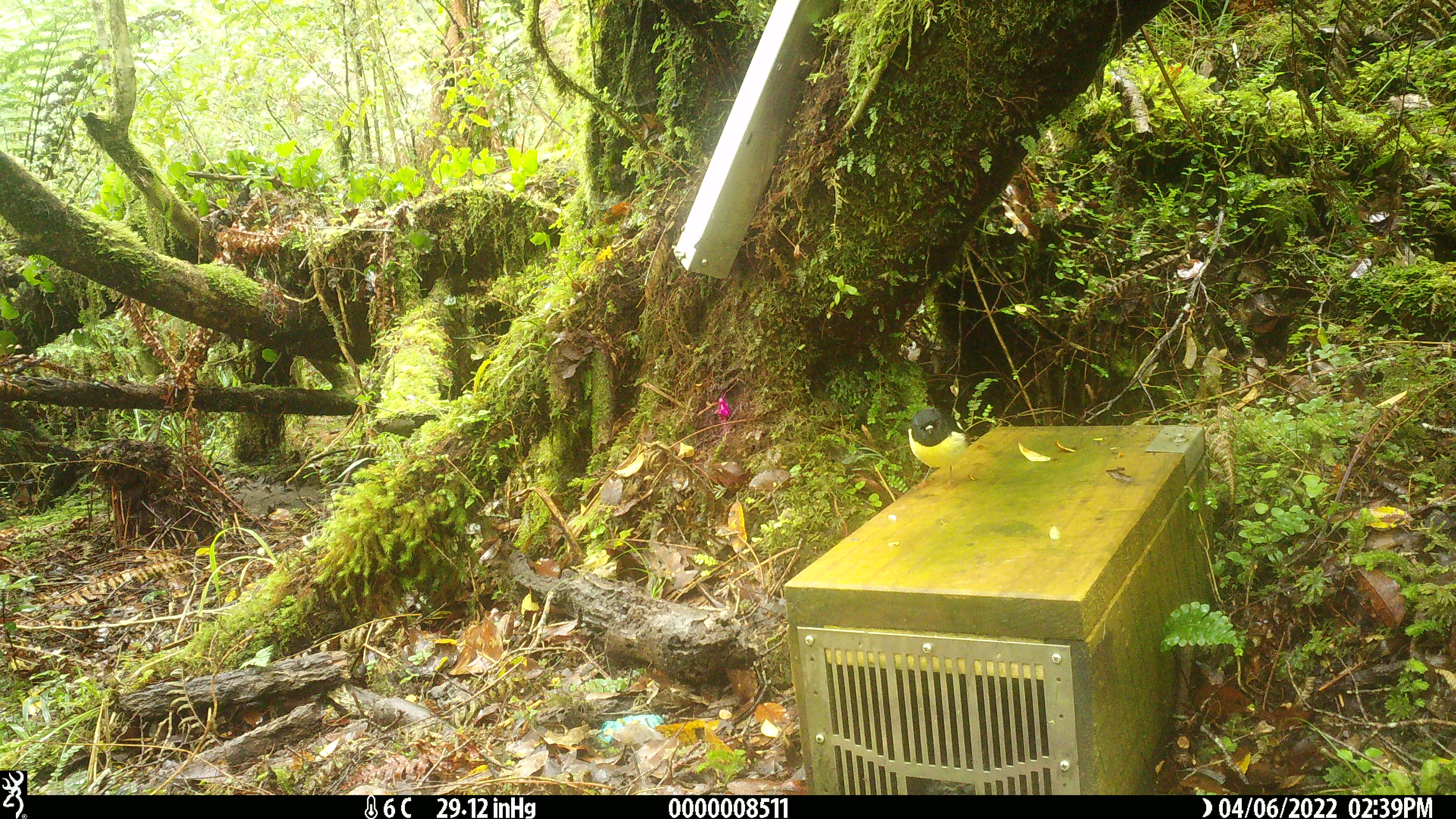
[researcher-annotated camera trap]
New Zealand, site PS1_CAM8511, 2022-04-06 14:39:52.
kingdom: Animalia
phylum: Chordata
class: Aves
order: Passeriformes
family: Petroicidae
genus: Petroica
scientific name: Petroica macrocephala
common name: tomtit